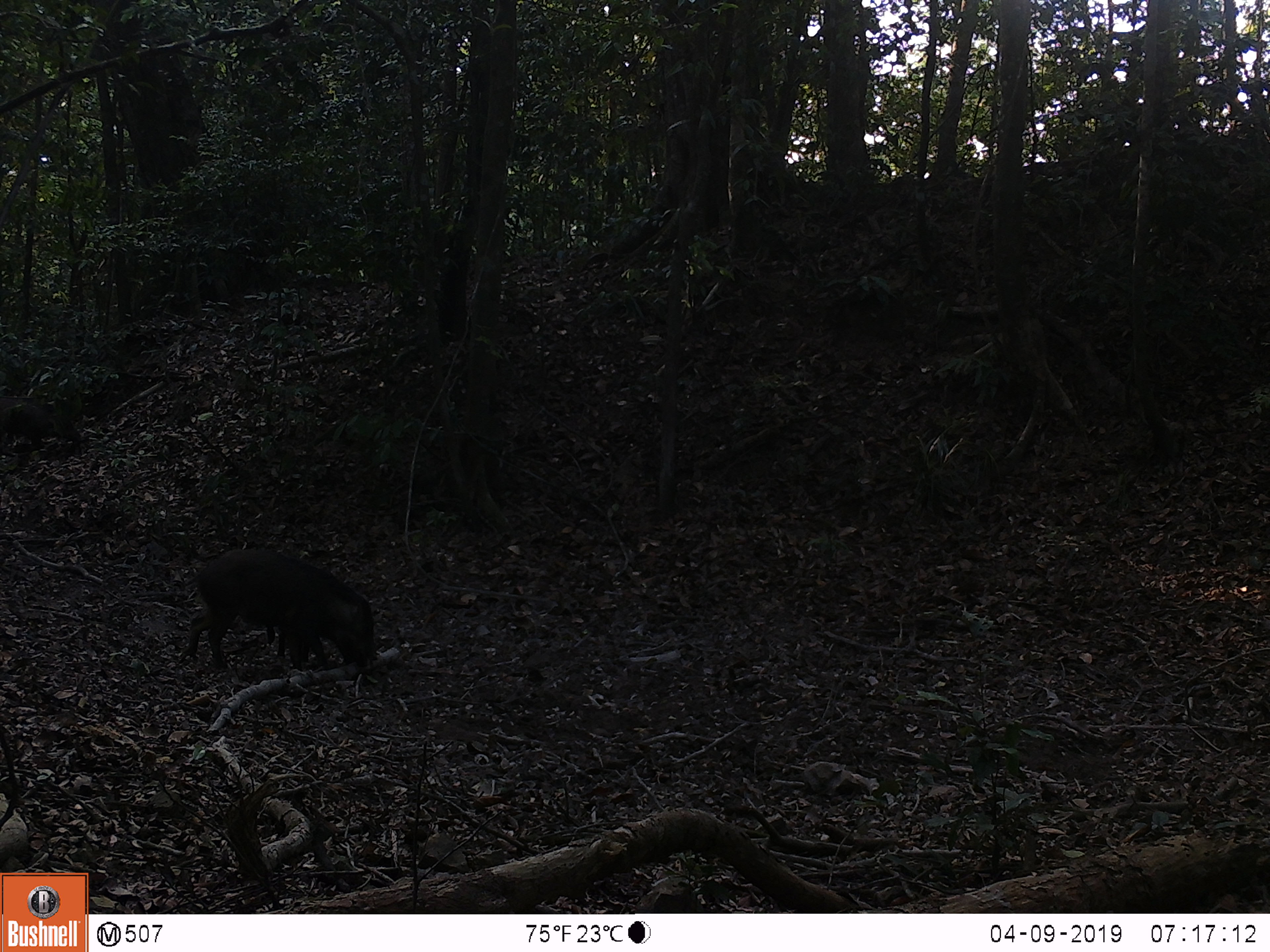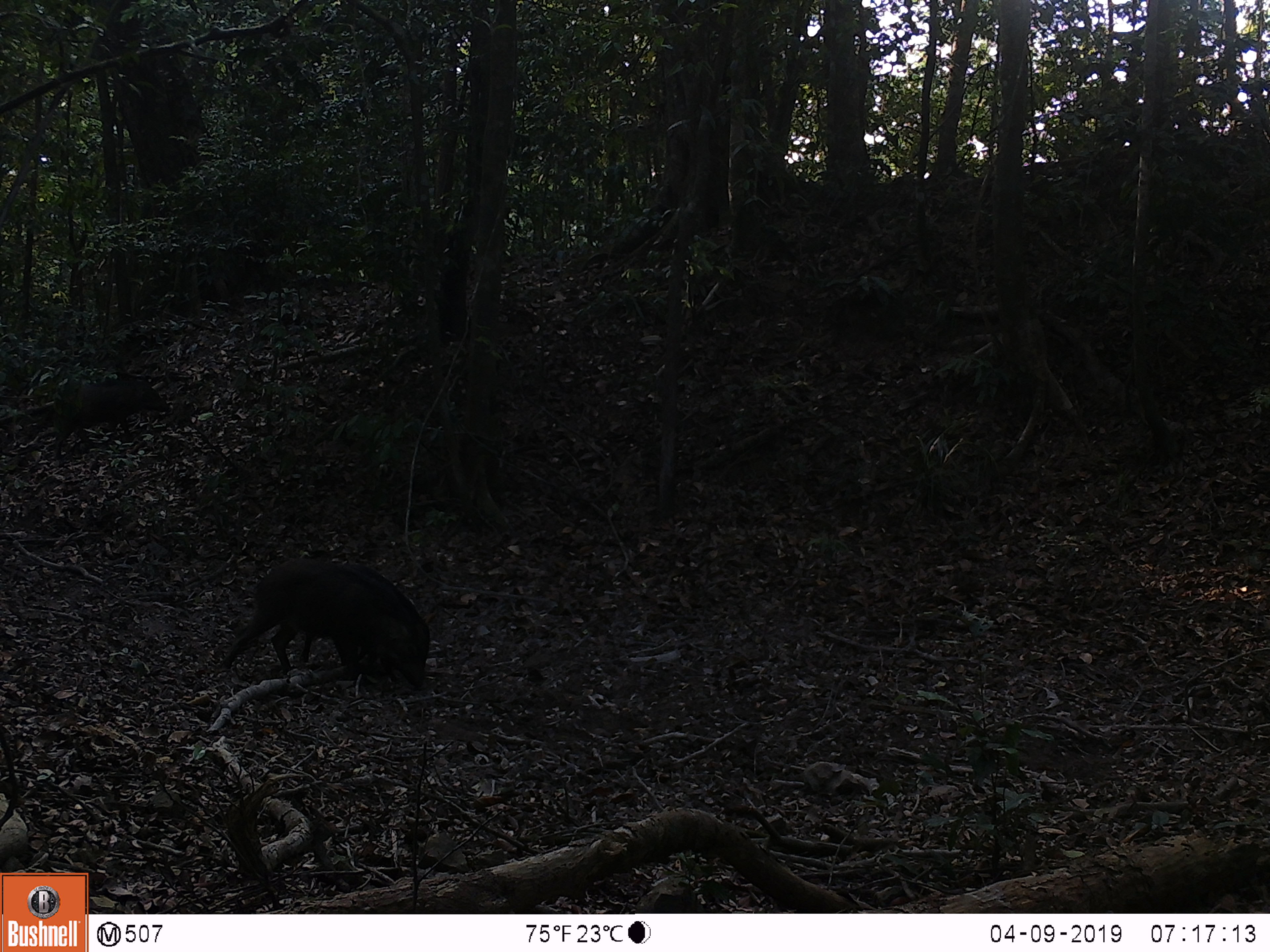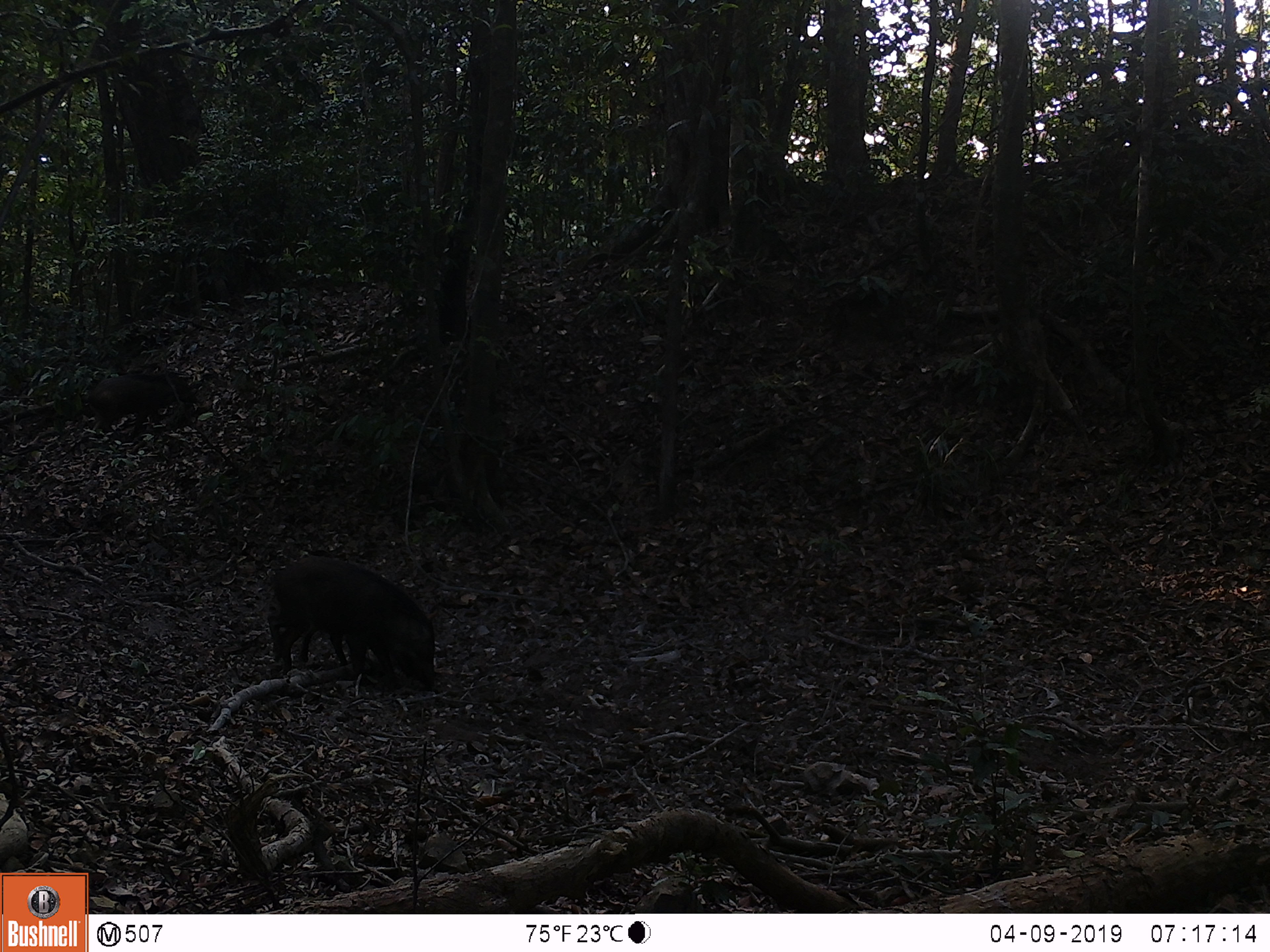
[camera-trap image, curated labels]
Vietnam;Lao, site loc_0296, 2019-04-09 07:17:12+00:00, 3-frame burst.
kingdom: Animalia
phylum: Chordata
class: Mammalia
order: Artiodactyla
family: Suidae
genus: Sus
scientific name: Sus scrofa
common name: eurasian wild pig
Eurasian wild pig (Sus scrofa). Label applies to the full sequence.